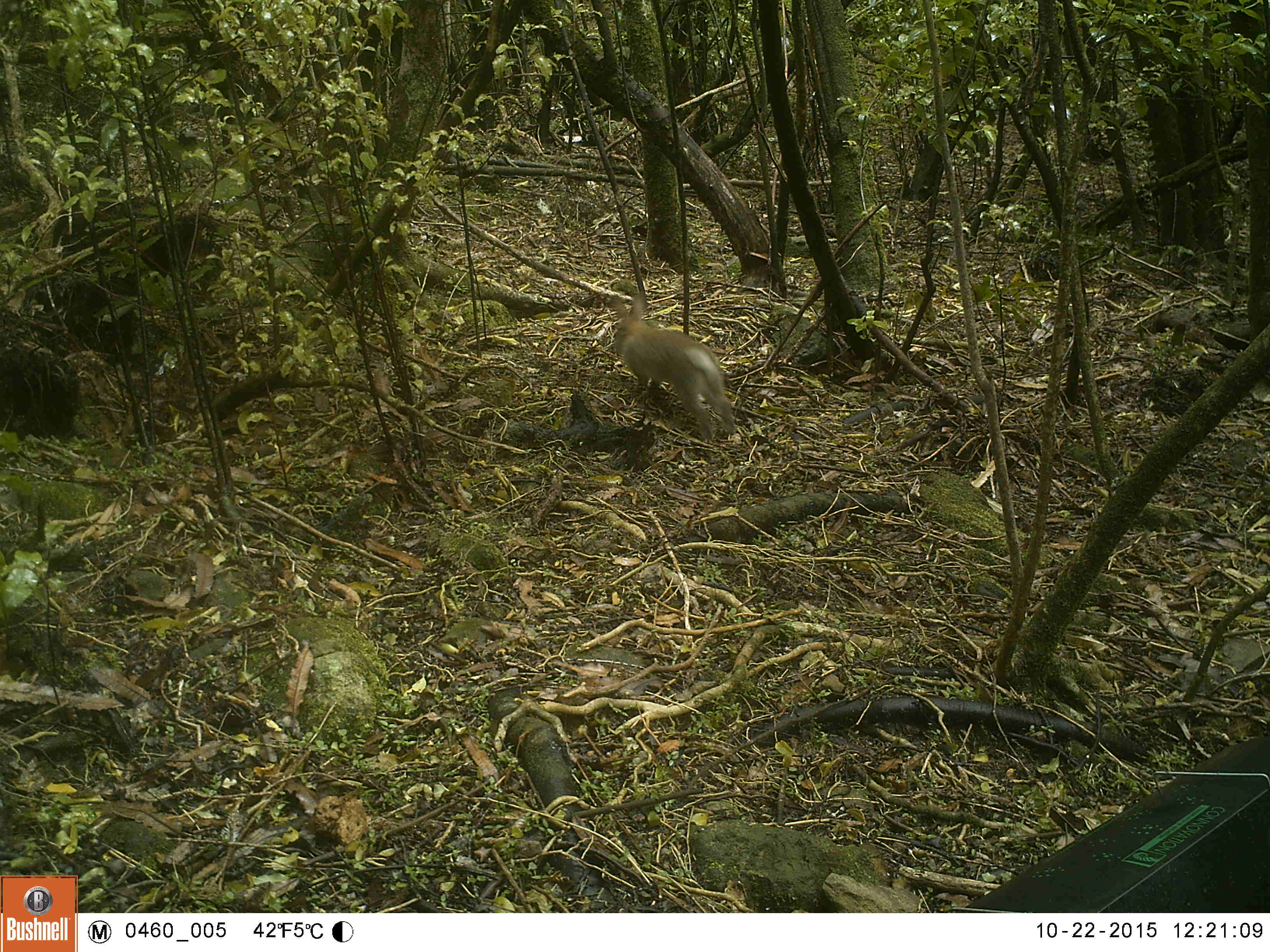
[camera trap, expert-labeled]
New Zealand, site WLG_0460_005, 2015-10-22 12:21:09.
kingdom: Animalia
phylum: Chordata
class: Mammalia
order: Lagomorpha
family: Leporidae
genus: Oryctolagus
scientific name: Oryctolagus cuniculus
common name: european rabbit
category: rabbit